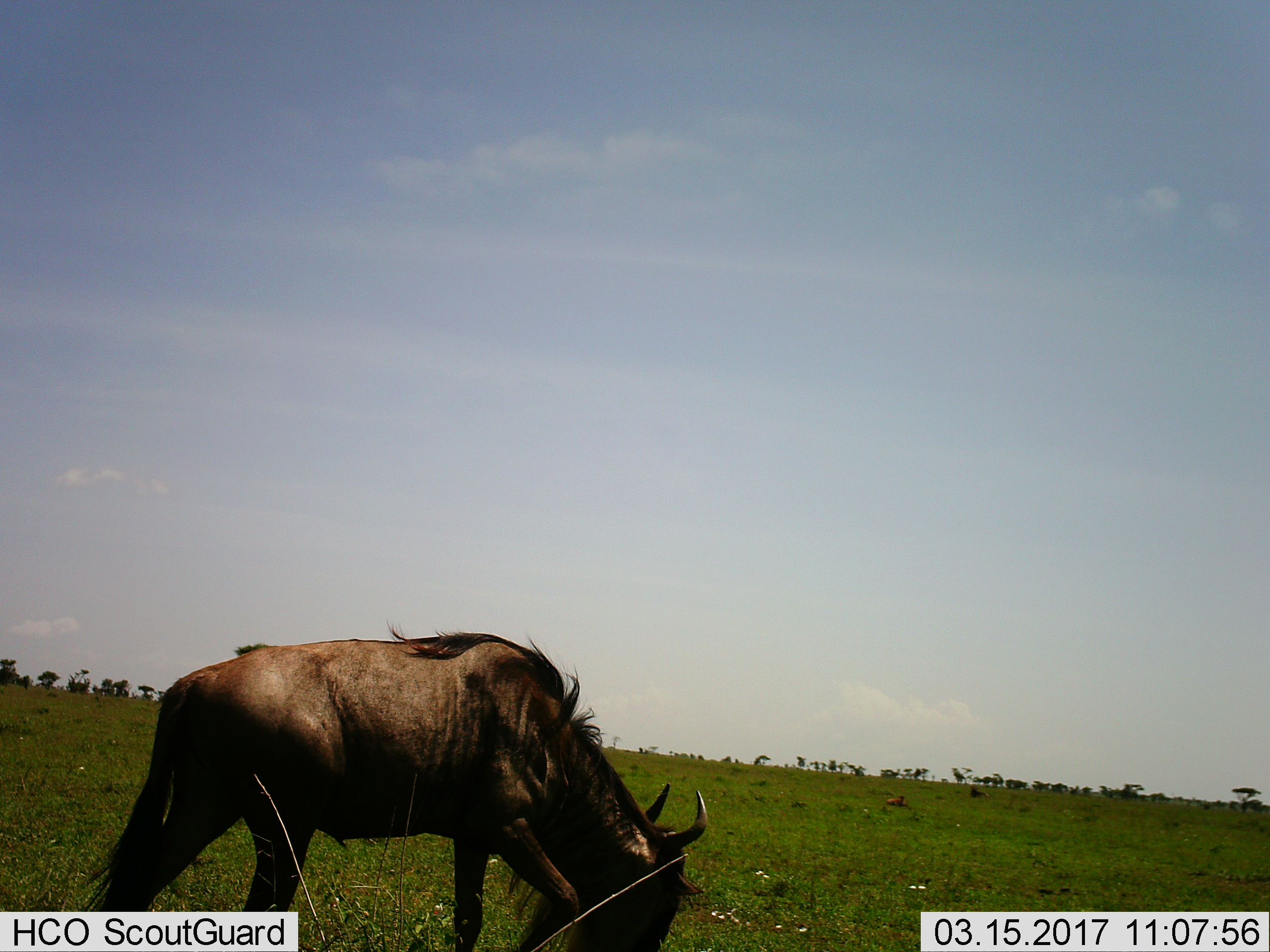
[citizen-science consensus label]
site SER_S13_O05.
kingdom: Animalia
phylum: Chordata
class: Mammalia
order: Artiodactyla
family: Bovidae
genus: Connochaetes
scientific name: Connochaetes taurinus taurinus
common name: blue wildebeest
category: wildebeestblue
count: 1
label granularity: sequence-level